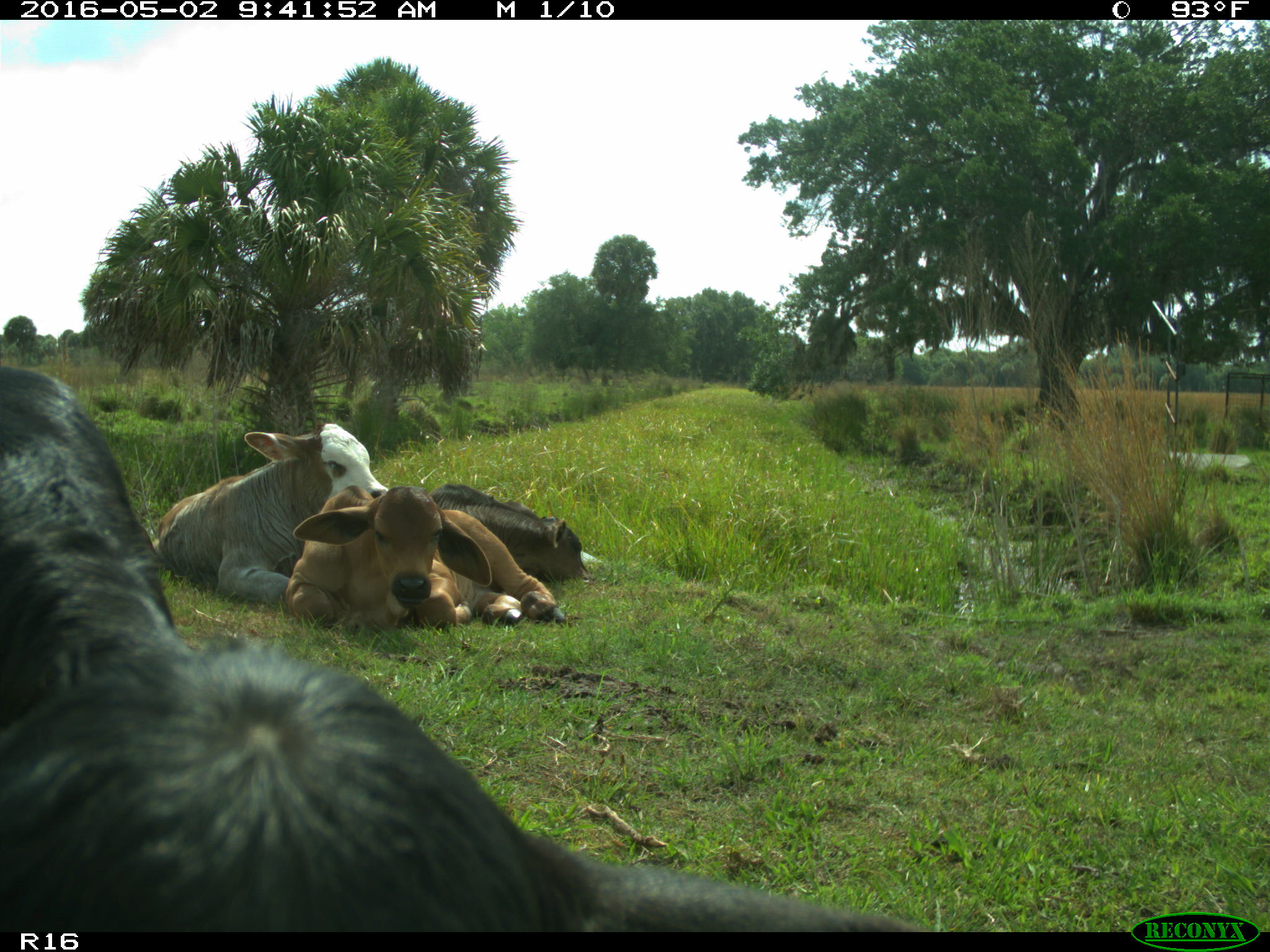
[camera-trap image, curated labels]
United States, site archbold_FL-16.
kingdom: Animalia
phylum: Chordata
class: Mammalia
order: Artiodactyla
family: Bovidae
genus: Bos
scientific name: Bos taurus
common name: domestic cow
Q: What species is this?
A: Bos taurus (domestic cow).